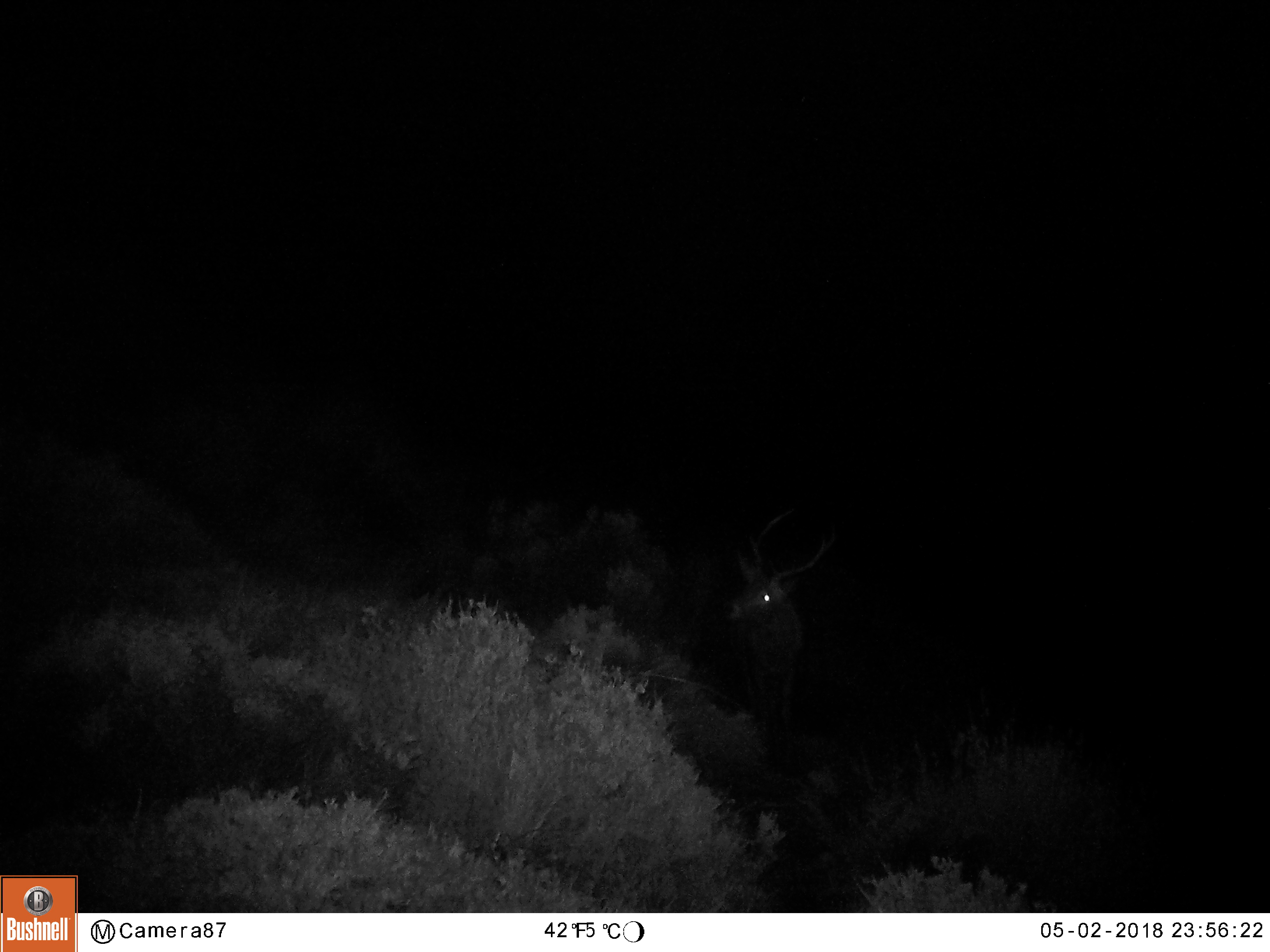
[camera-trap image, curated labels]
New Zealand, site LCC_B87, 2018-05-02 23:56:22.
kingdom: Animalia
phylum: Chordata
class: Mammalia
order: Artiodactyla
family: Cervidae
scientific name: Cervidae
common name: deer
Deer (Cervidae).